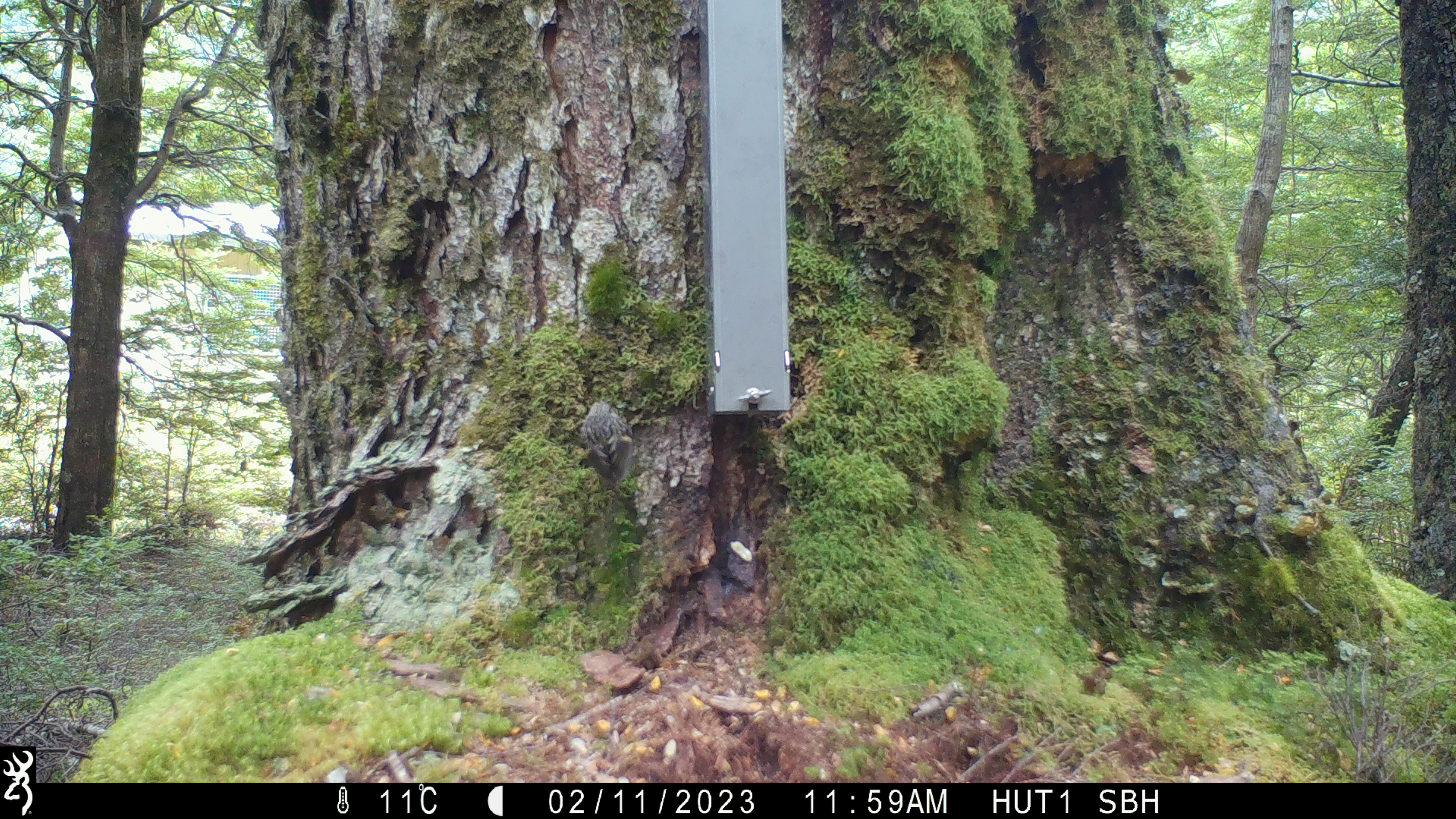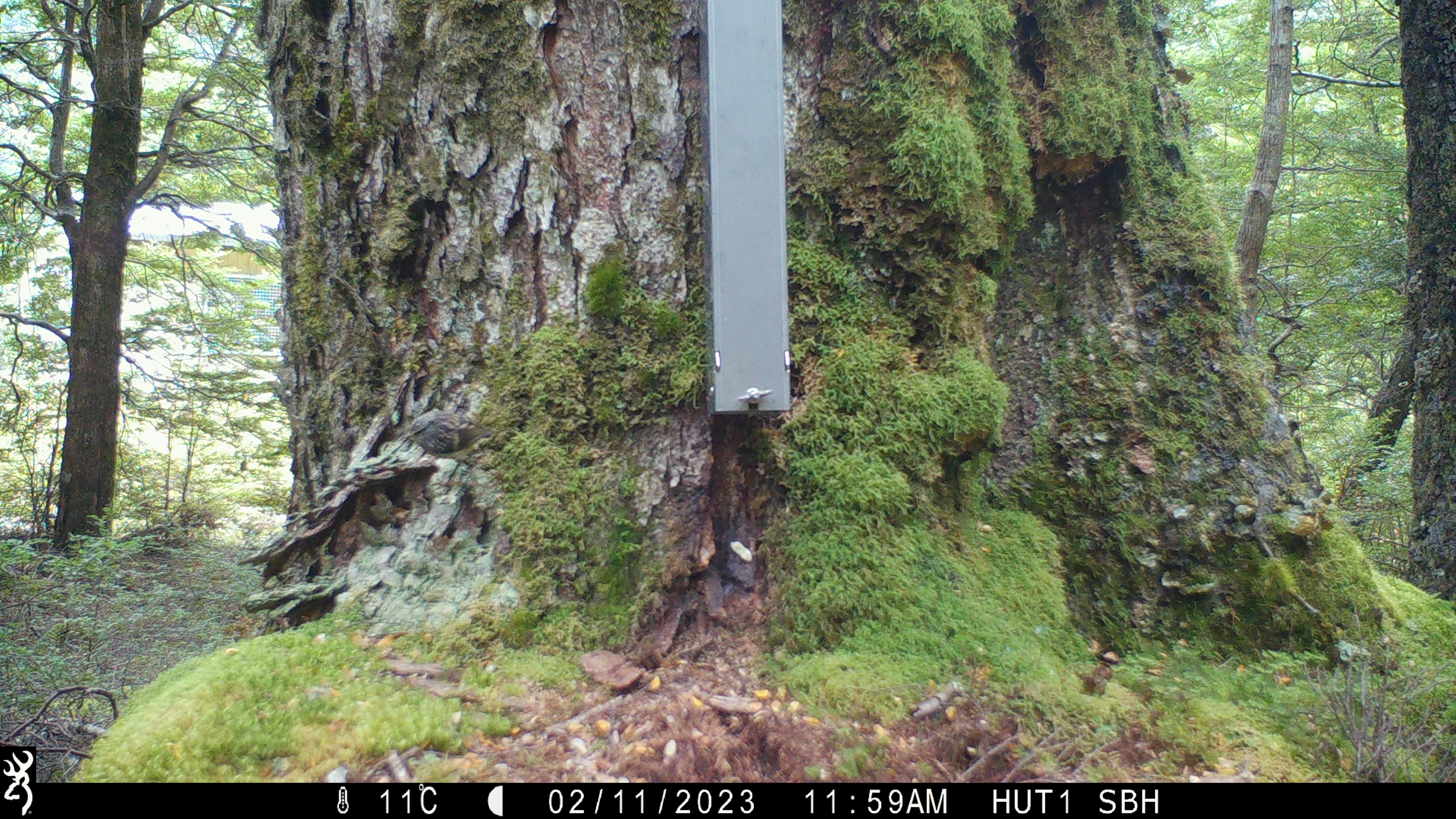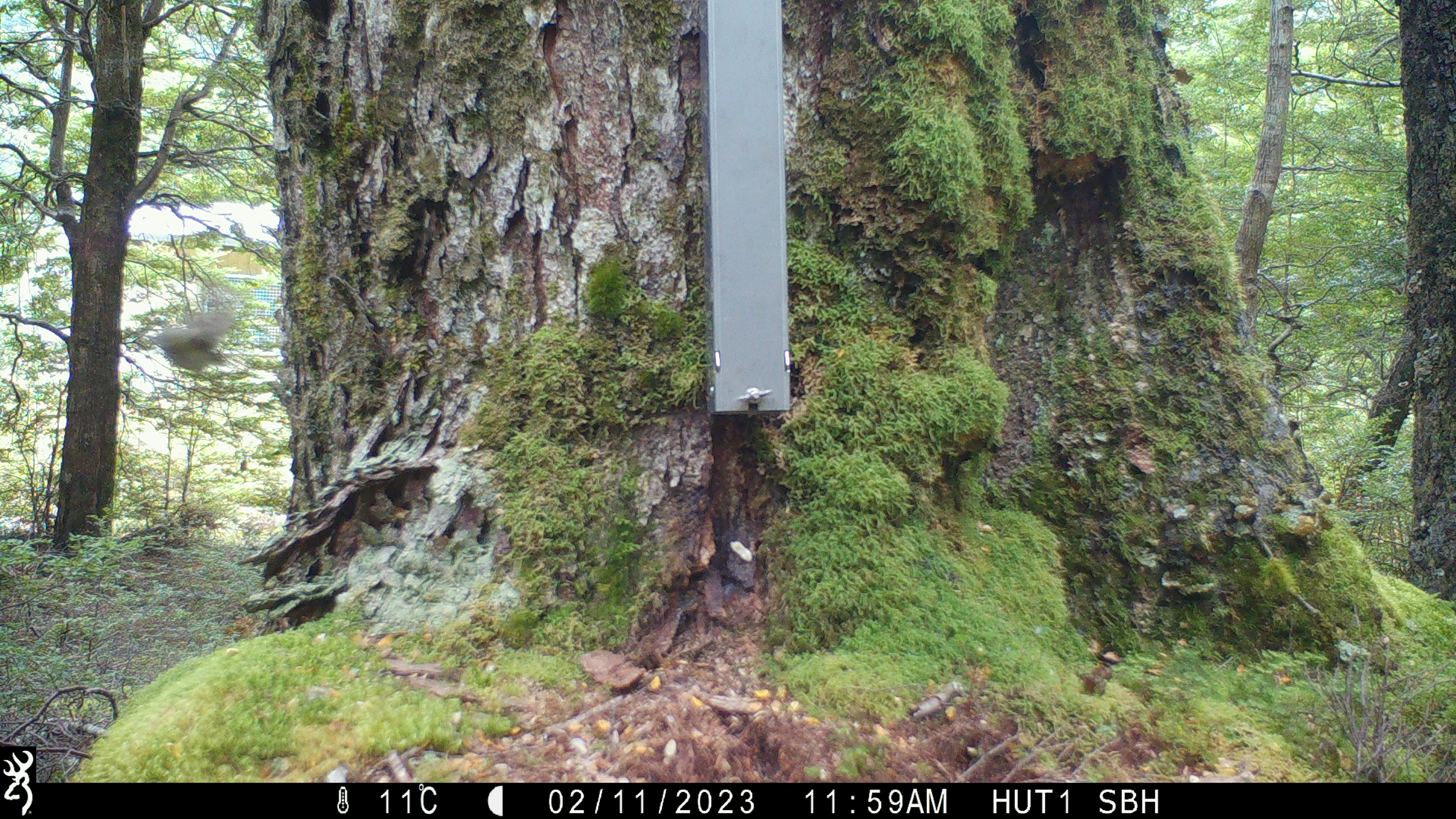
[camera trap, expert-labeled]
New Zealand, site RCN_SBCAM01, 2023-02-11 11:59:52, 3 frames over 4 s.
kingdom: Animalia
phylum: Chordata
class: Aves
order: Passeriformes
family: Acanthisittidae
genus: Acanthisitta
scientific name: Acanthisitta chloris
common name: rifleman